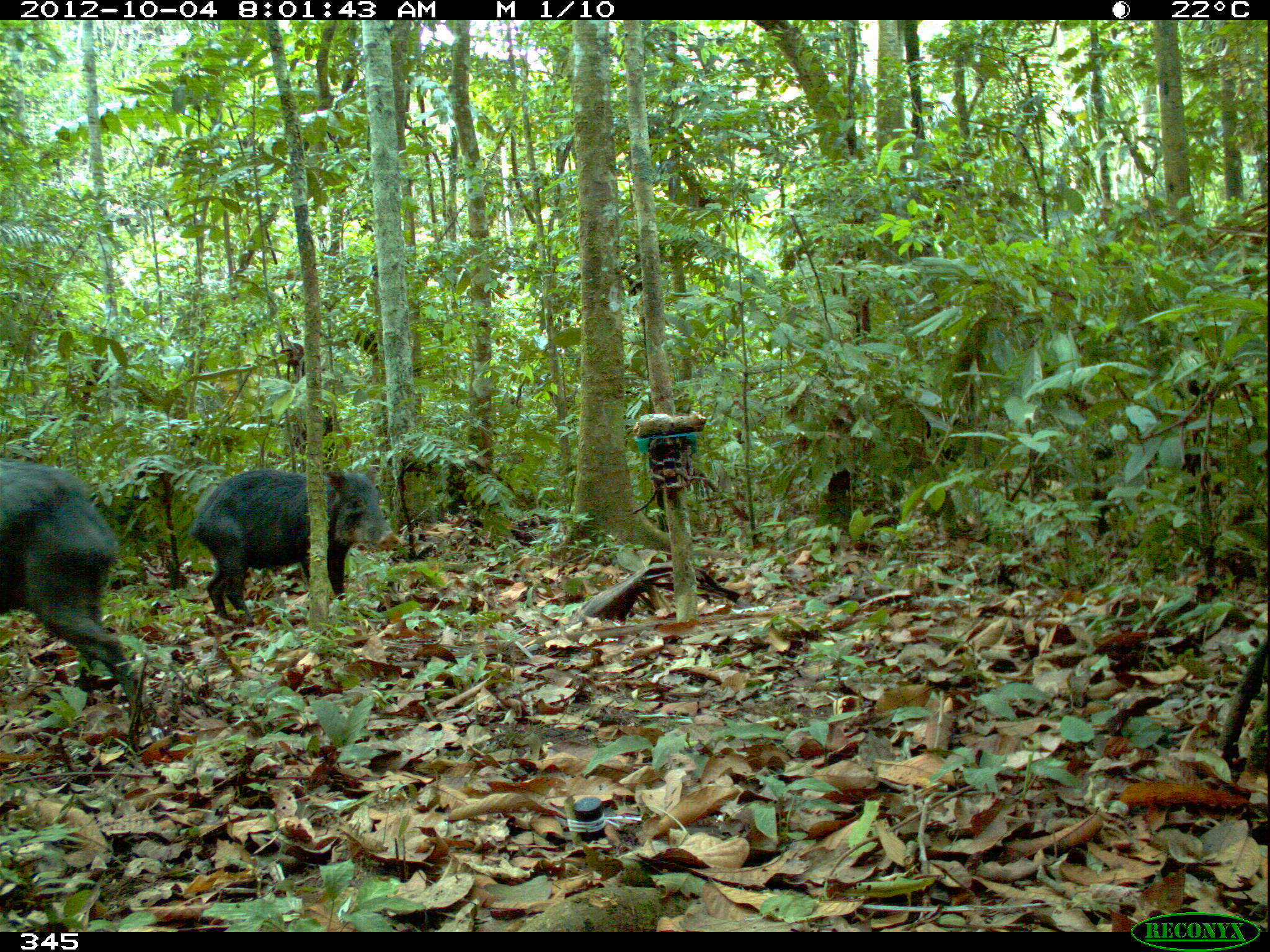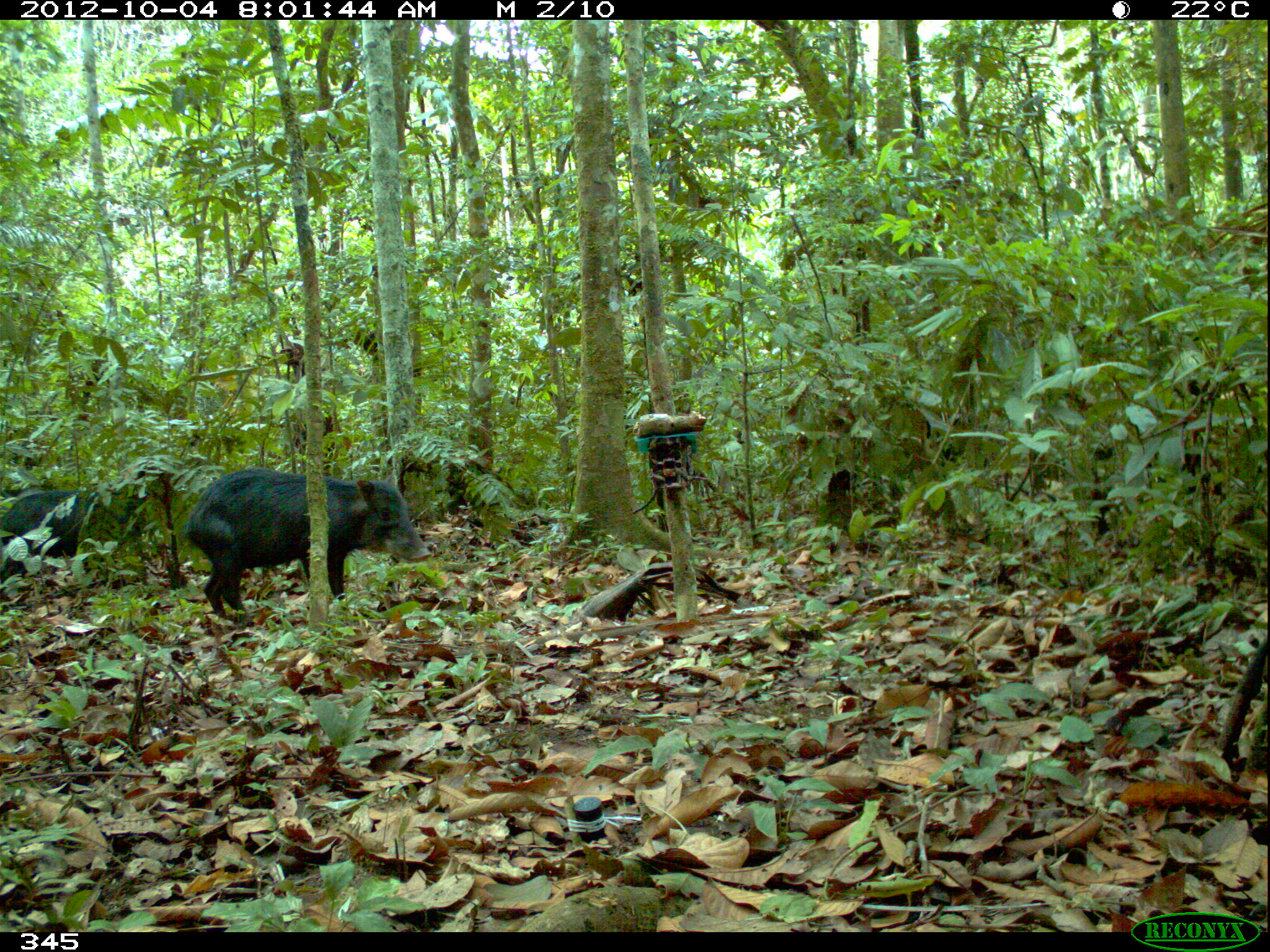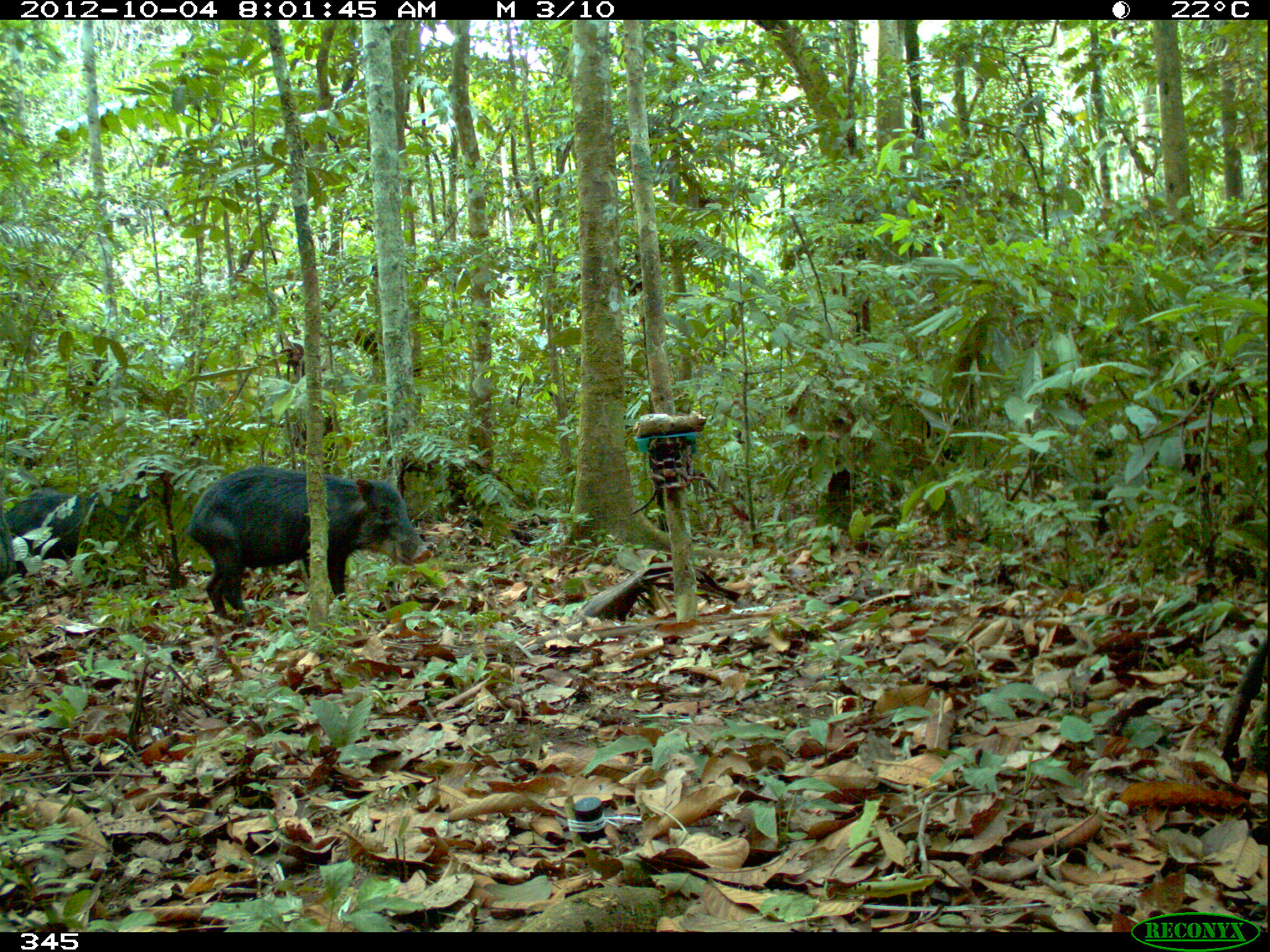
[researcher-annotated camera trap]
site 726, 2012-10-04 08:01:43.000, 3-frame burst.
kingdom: Animalia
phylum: Chordata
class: Mammalia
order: Artiodactyla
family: Tayassuidae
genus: Tayassu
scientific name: Tayassu pecari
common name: white-lipped peccary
Tayassu pecari (white-lipped peccary).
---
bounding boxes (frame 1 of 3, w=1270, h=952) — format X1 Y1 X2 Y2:
tayassu pecari: 0 457 166 756; 189 467 402 618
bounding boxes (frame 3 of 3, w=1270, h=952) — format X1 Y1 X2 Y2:
tayassu pecari: 185 464 433 628; 0 477 150 592